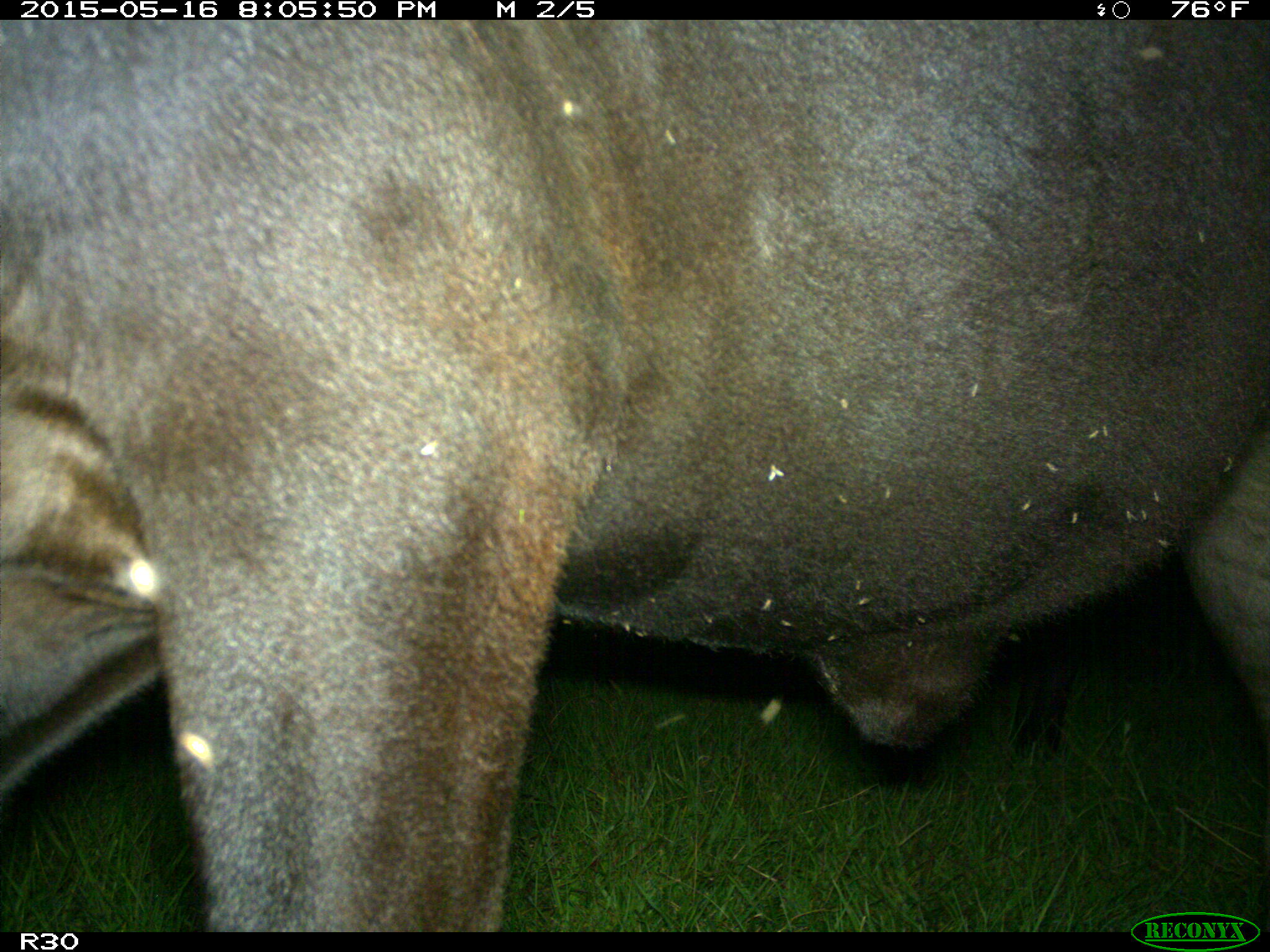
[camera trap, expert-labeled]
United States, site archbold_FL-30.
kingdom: Animalia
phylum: Chordata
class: Mammalia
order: Artiodactyla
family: Bovidae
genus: Bos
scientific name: Bos taurus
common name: domestic cow